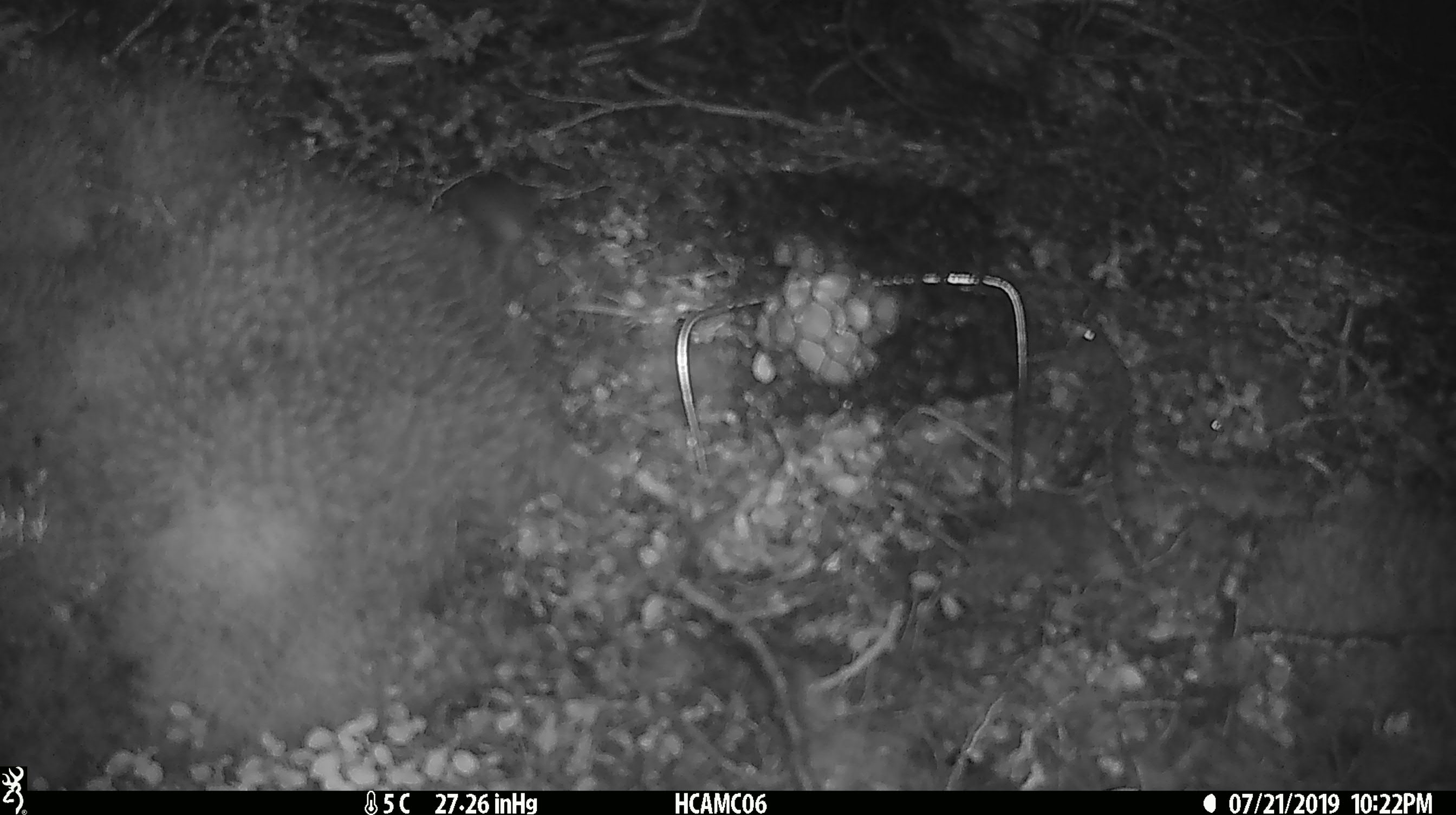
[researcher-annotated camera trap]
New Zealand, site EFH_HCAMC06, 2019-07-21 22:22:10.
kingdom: Animalia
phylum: Chordata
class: Mammalia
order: Rodentia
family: Muridae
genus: Mus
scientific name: Mus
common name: mouse